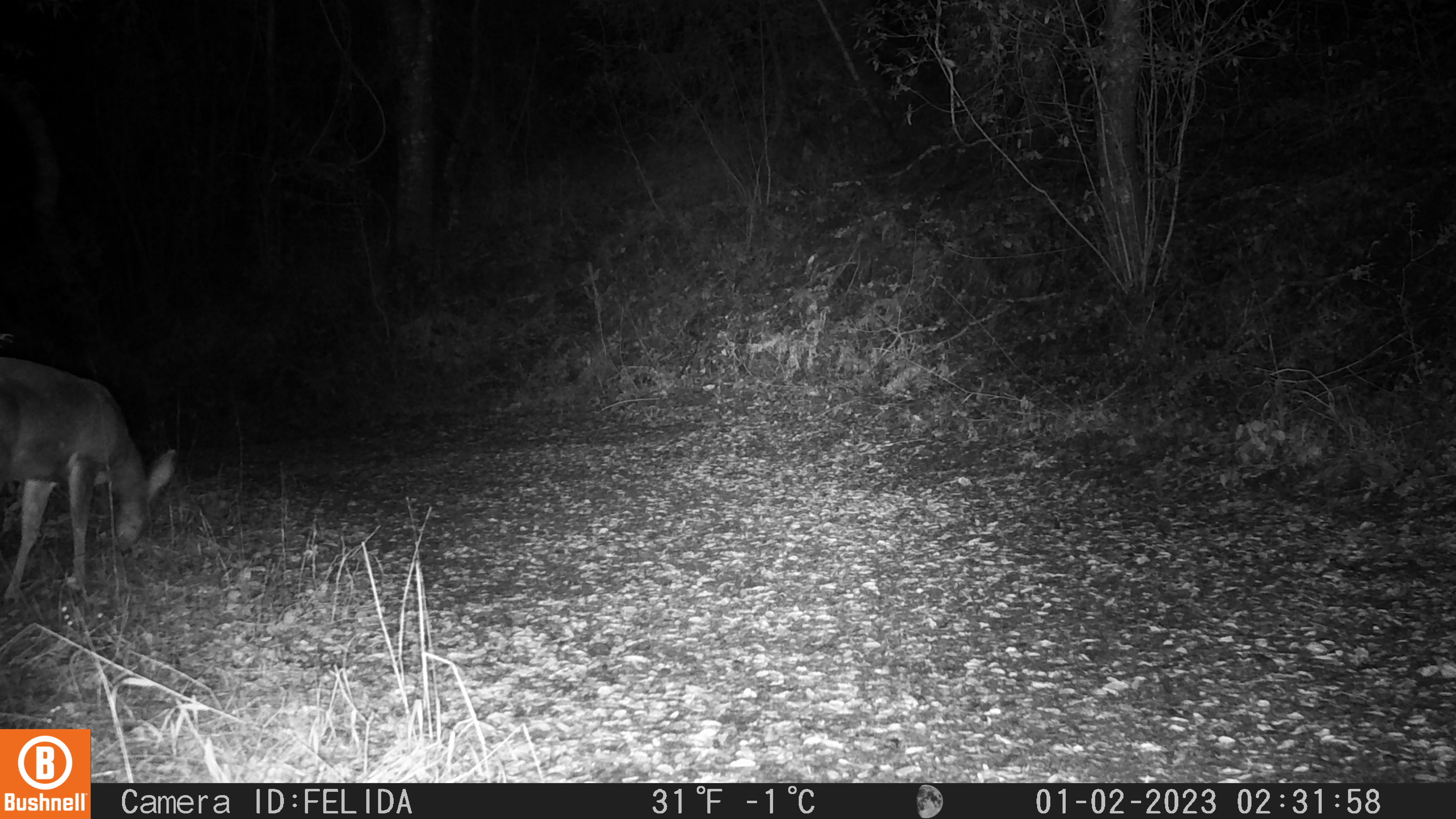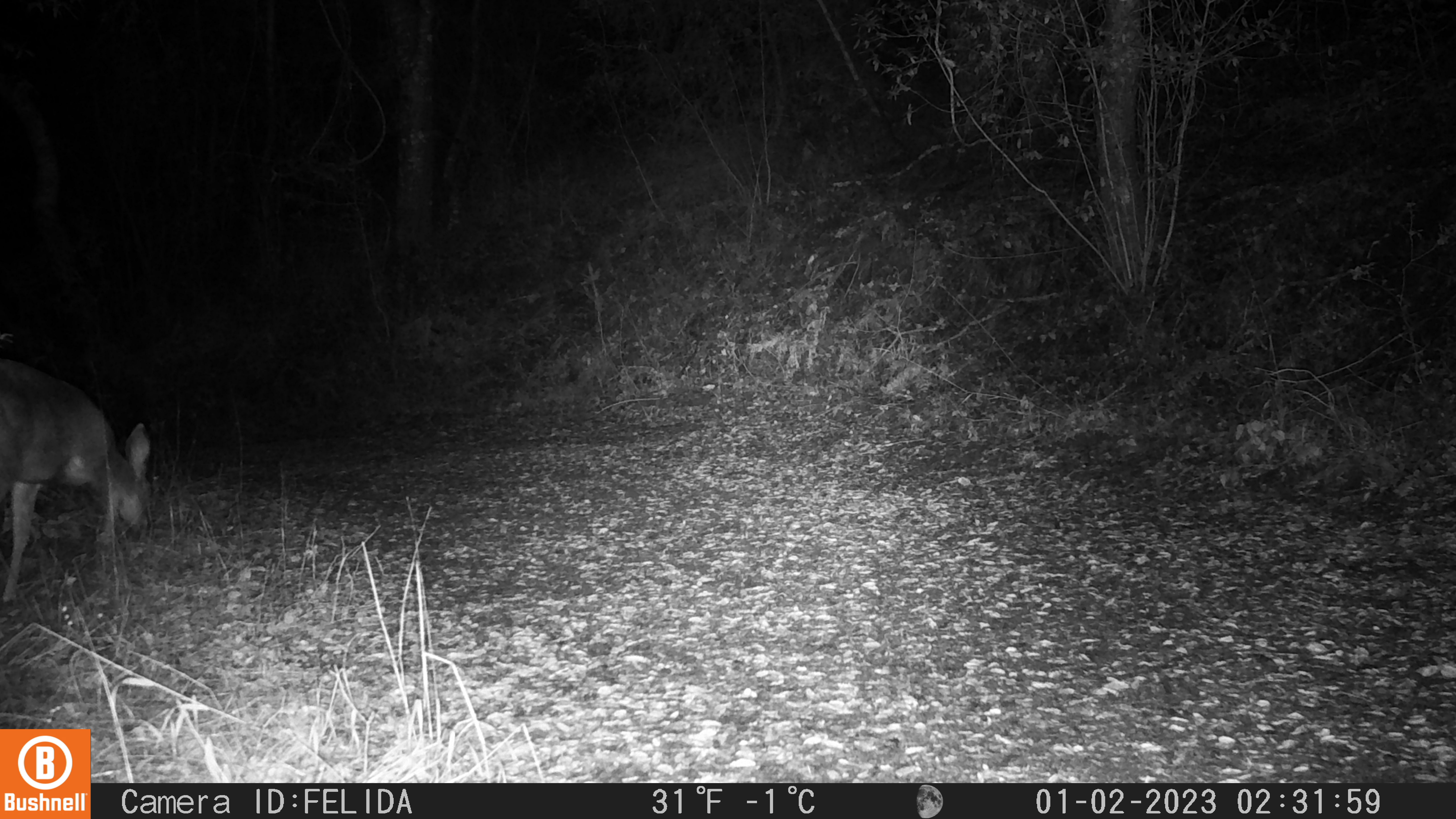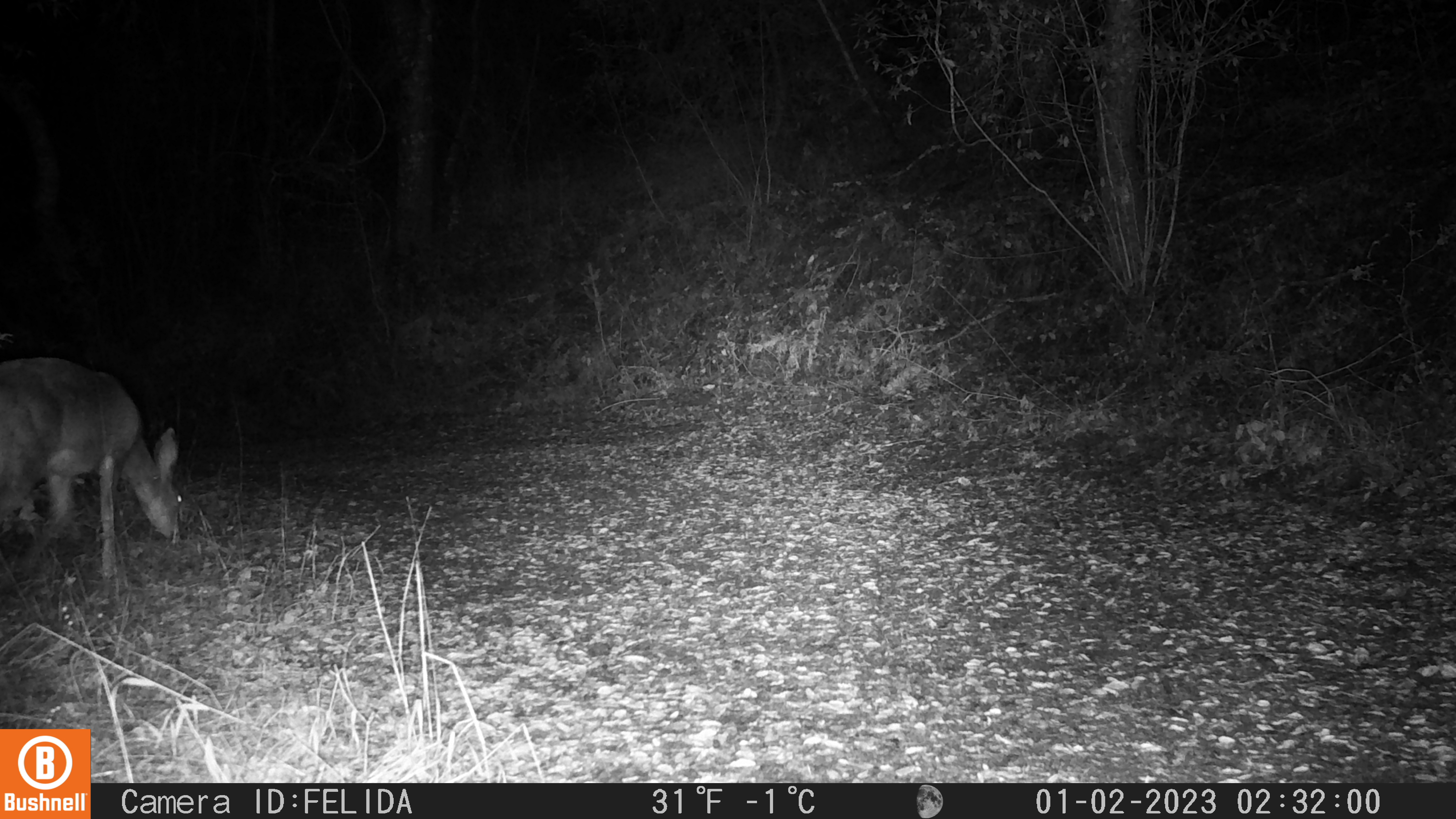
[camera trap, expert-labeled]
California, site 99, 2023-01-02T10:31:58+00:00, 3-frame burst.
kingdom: Animalia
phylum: Chordata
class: Mammalia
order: Artiodactyla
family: Cervidae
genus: Odocoileus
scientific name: Odocoileus hemionus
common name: mule deer